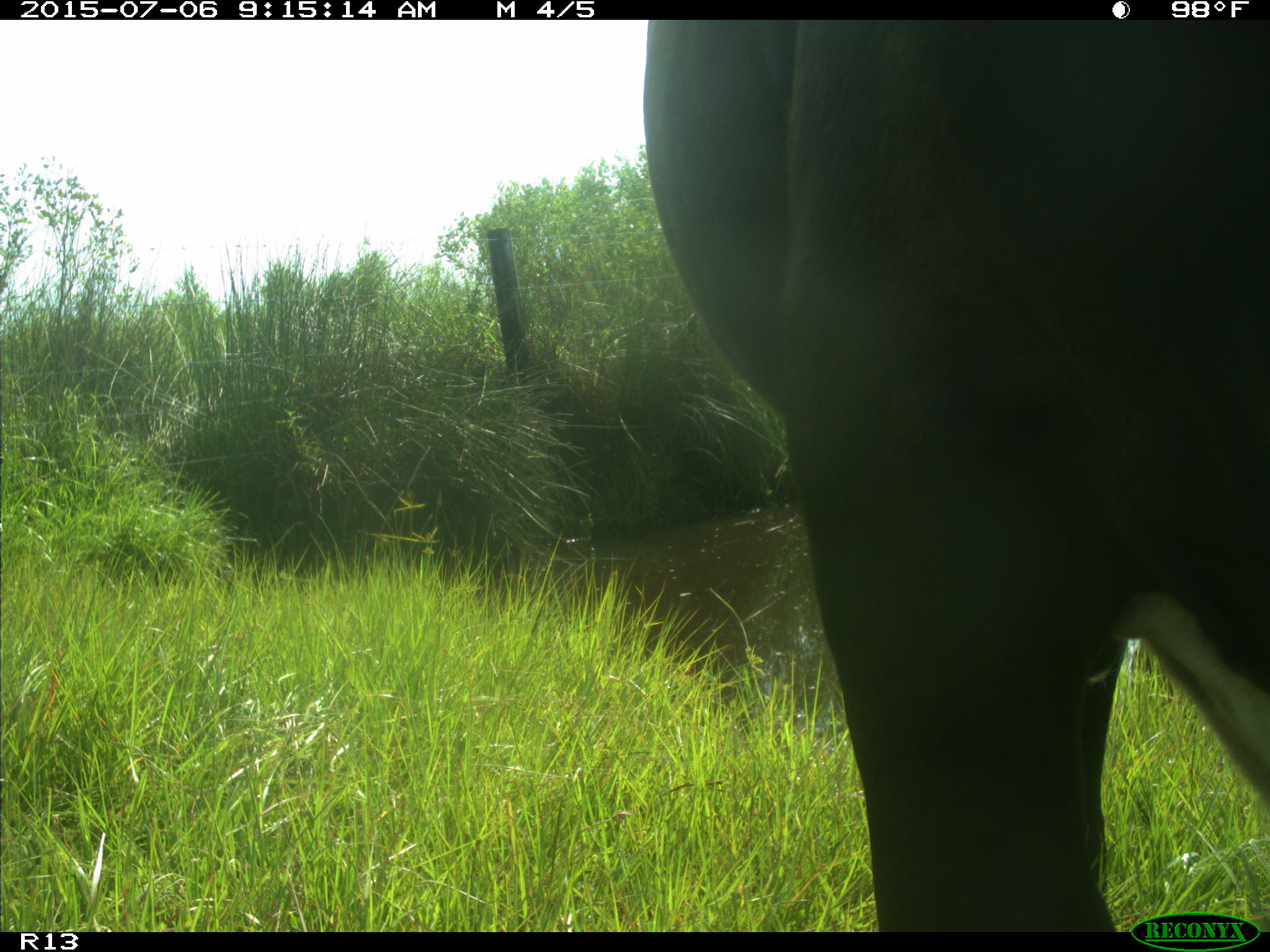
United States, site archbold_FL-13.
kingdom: Animalia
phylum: Chordata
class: Mammalia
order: Artiodactyla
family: Bovidae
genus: Bos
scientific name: Bos taurus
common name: domestic cow